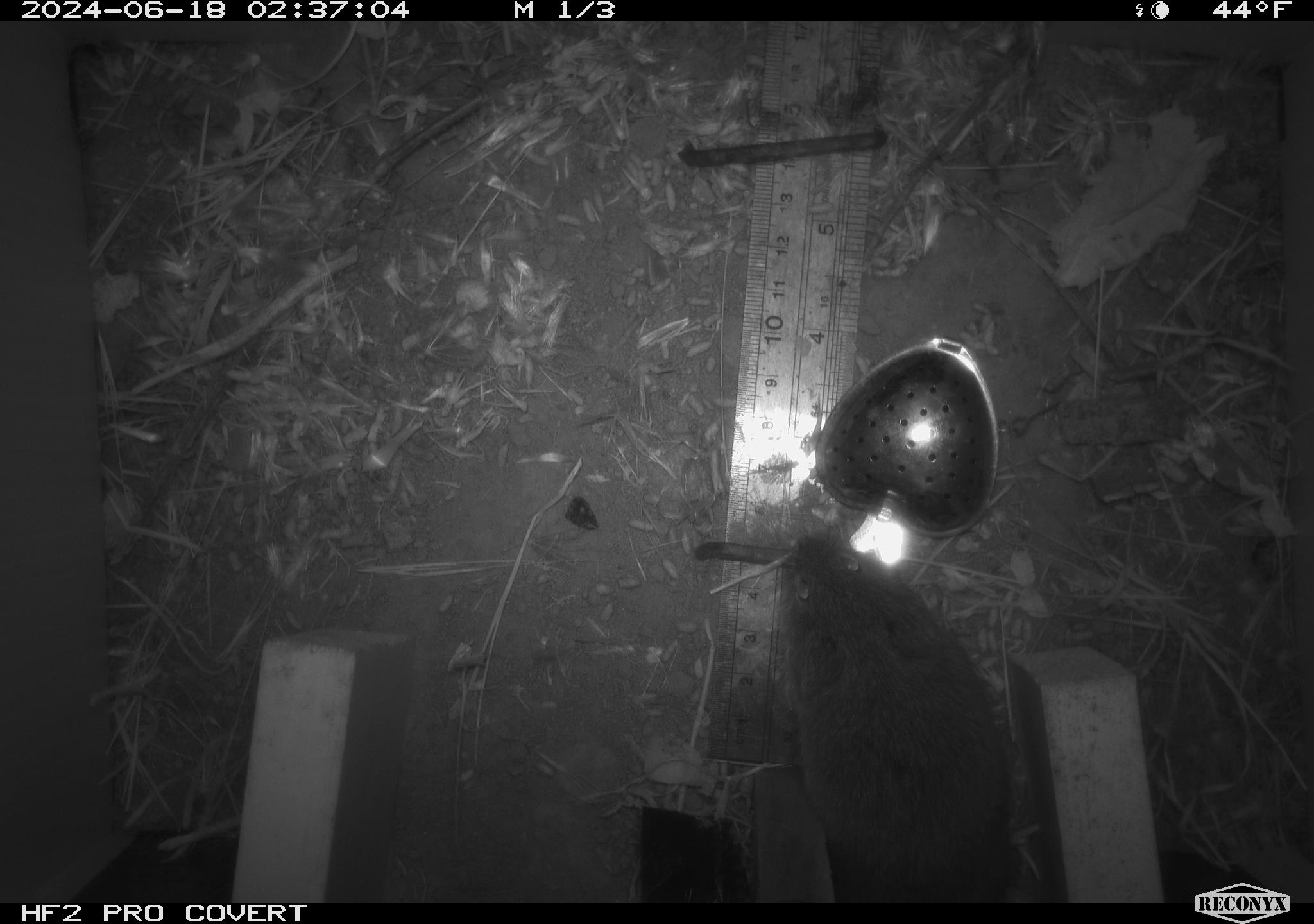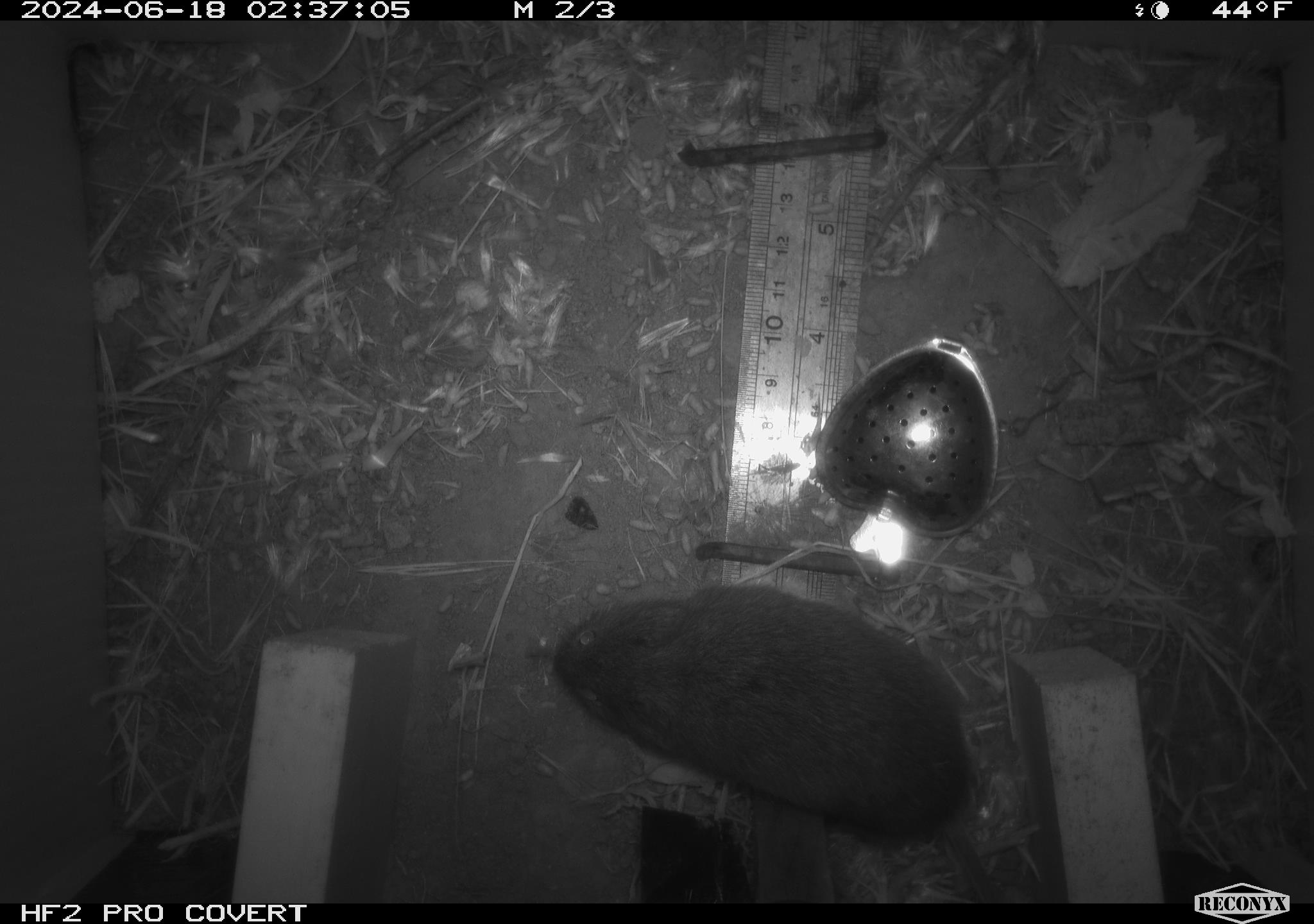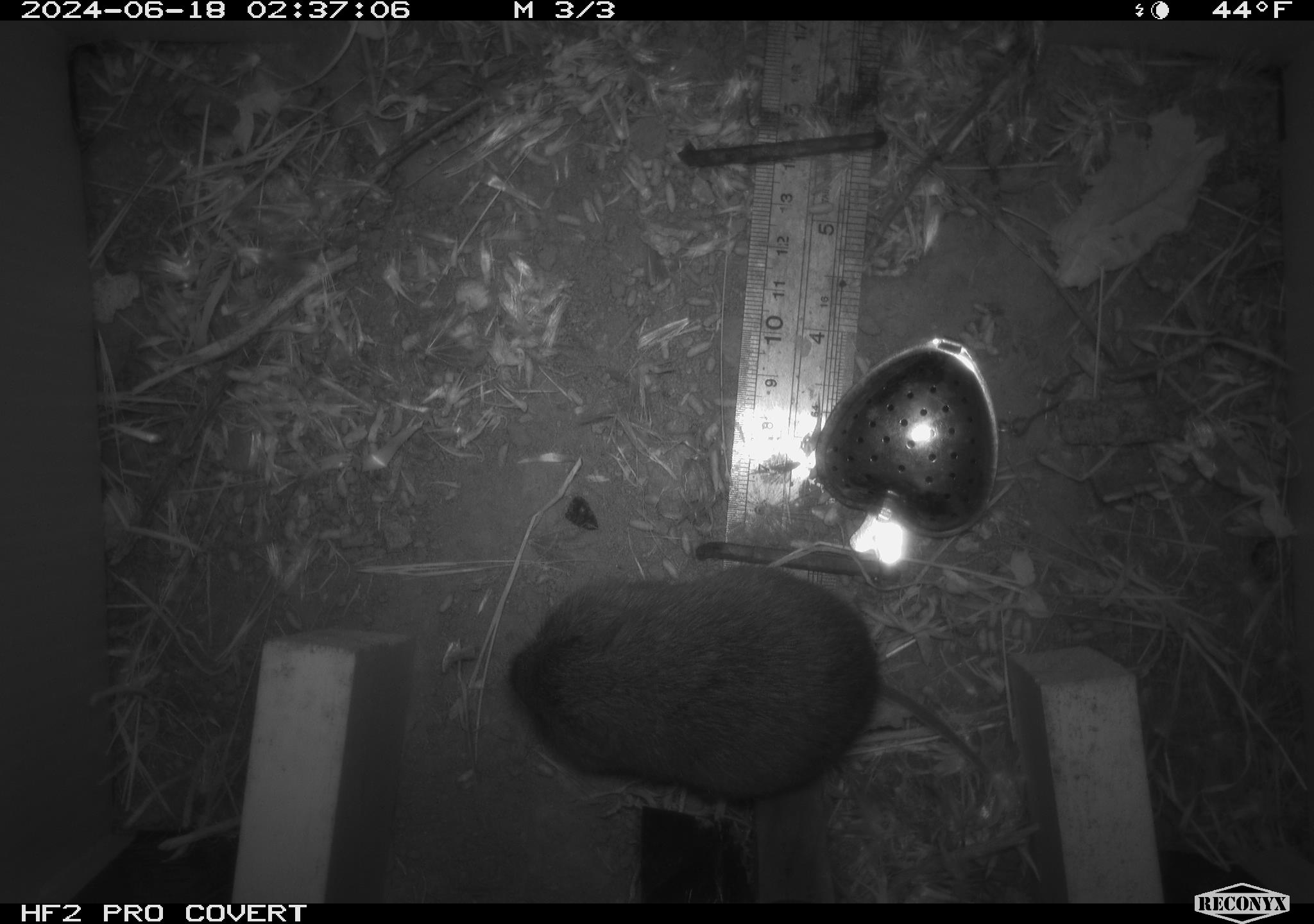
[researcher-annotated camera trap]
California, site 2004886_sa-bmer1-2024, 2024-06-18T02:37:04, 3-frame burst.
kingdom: Animalia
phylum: Chordata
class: Mammalia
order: Rodentia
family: Cricetidae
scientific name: Cricetidae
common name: hamsters, voles, lemmings, and allies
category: cricetidae family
Cricetidae family (hamsters, voles, lemmings, and allies) (Cricetidae).